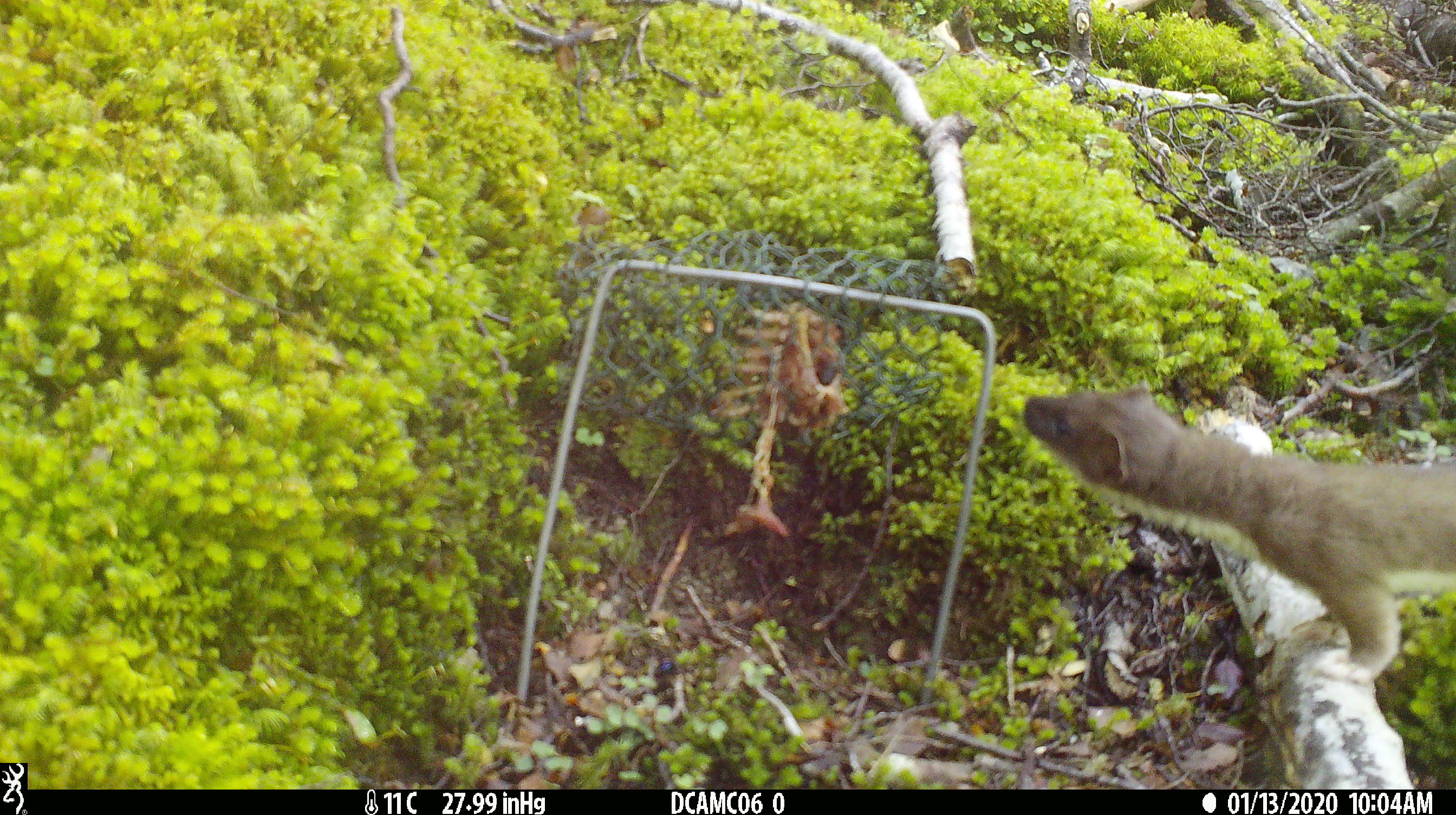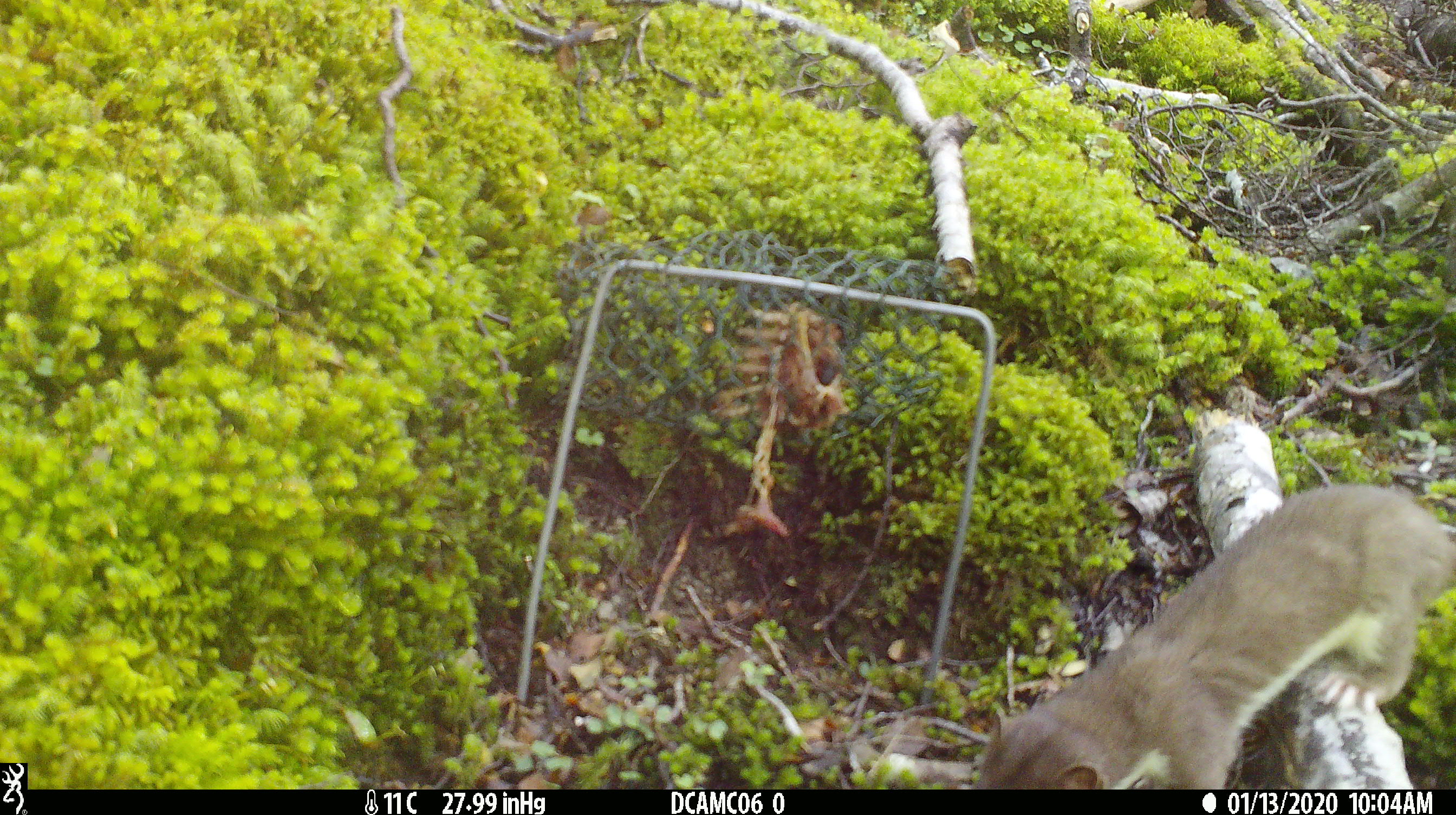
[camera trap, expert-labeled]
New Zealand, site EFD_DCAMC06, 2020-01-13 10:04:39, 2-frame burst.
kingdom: Animalia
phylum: Chordata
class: Mammalia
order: Carnivora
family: Mustelidae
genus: Mustela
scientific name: Mustela erminea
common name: stoat